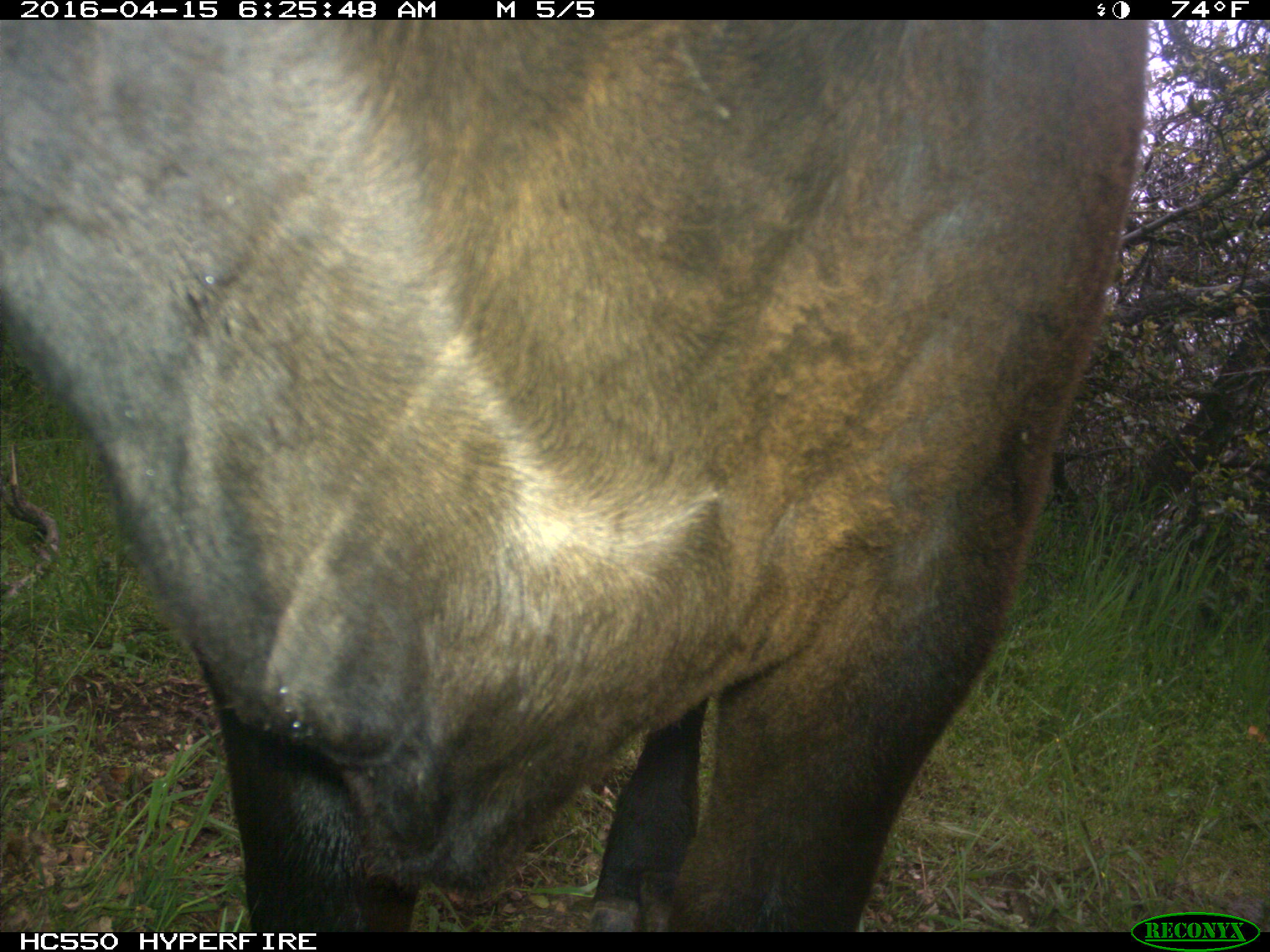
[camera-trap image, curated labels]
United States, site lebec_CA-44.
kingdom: Animalia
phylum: Chordata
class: Mammalia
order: Artiodactyla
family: Bovidae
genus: Bos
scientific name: Bos taurus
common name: domestic cow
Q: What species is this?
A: Bos taurus (domestic cow).